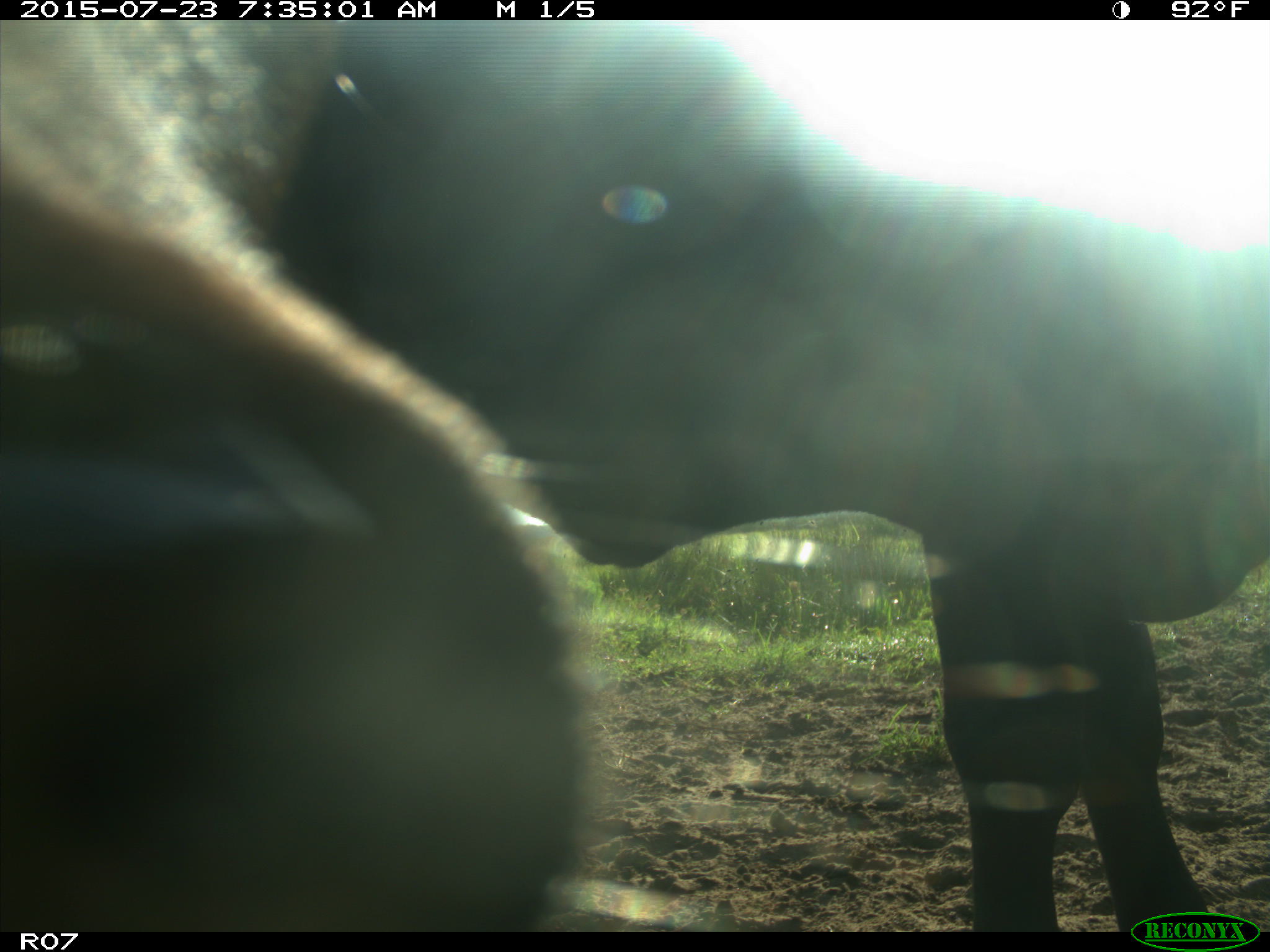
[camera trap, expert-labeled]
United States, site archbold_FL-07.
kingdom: Animalia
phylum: Chordata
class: Mammalia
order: Artiodactyla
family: Bovidae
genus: Bos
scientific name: Bos taurus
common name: domestic cow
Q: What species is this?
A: Bos taurus (domestic cow).